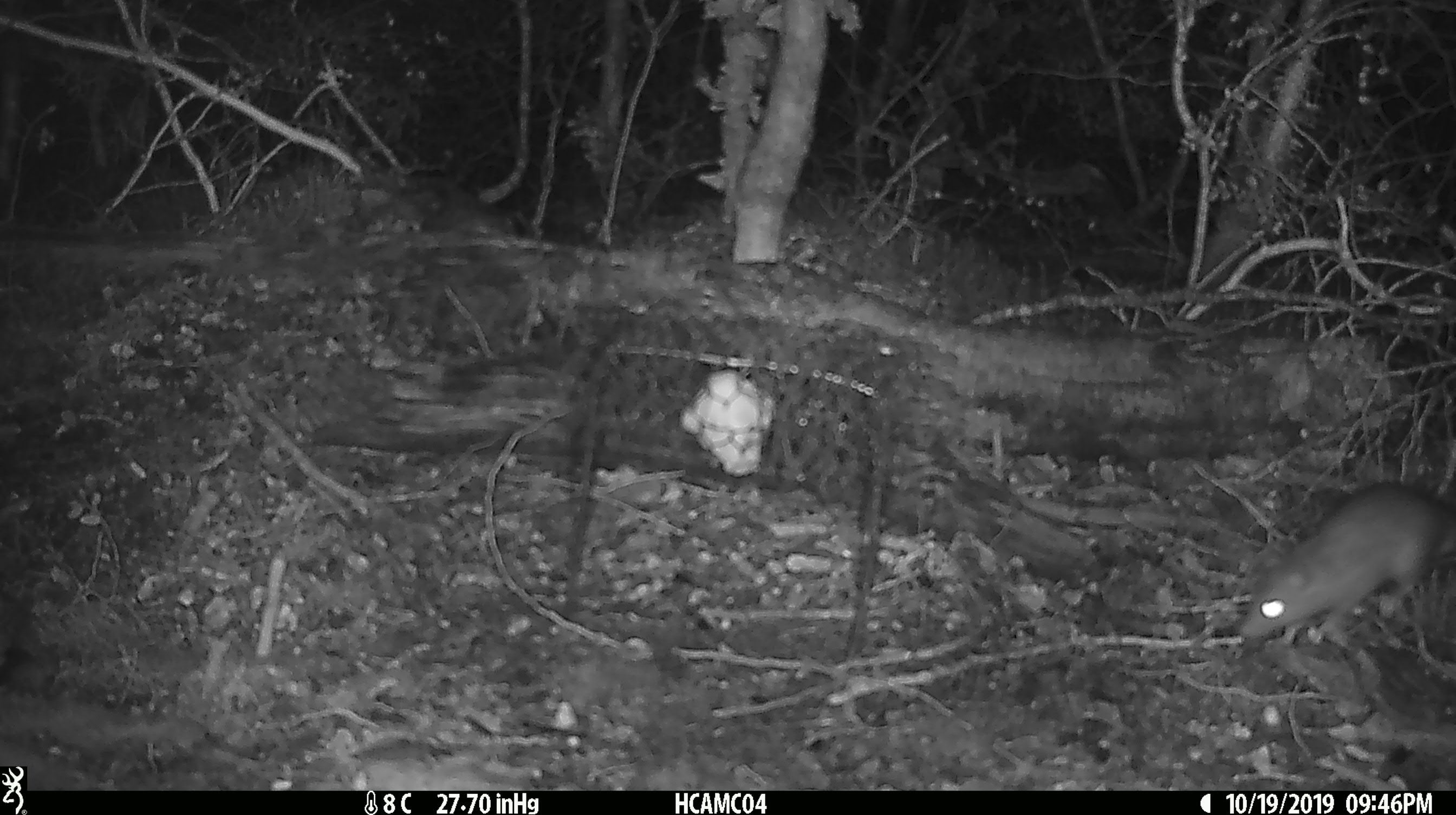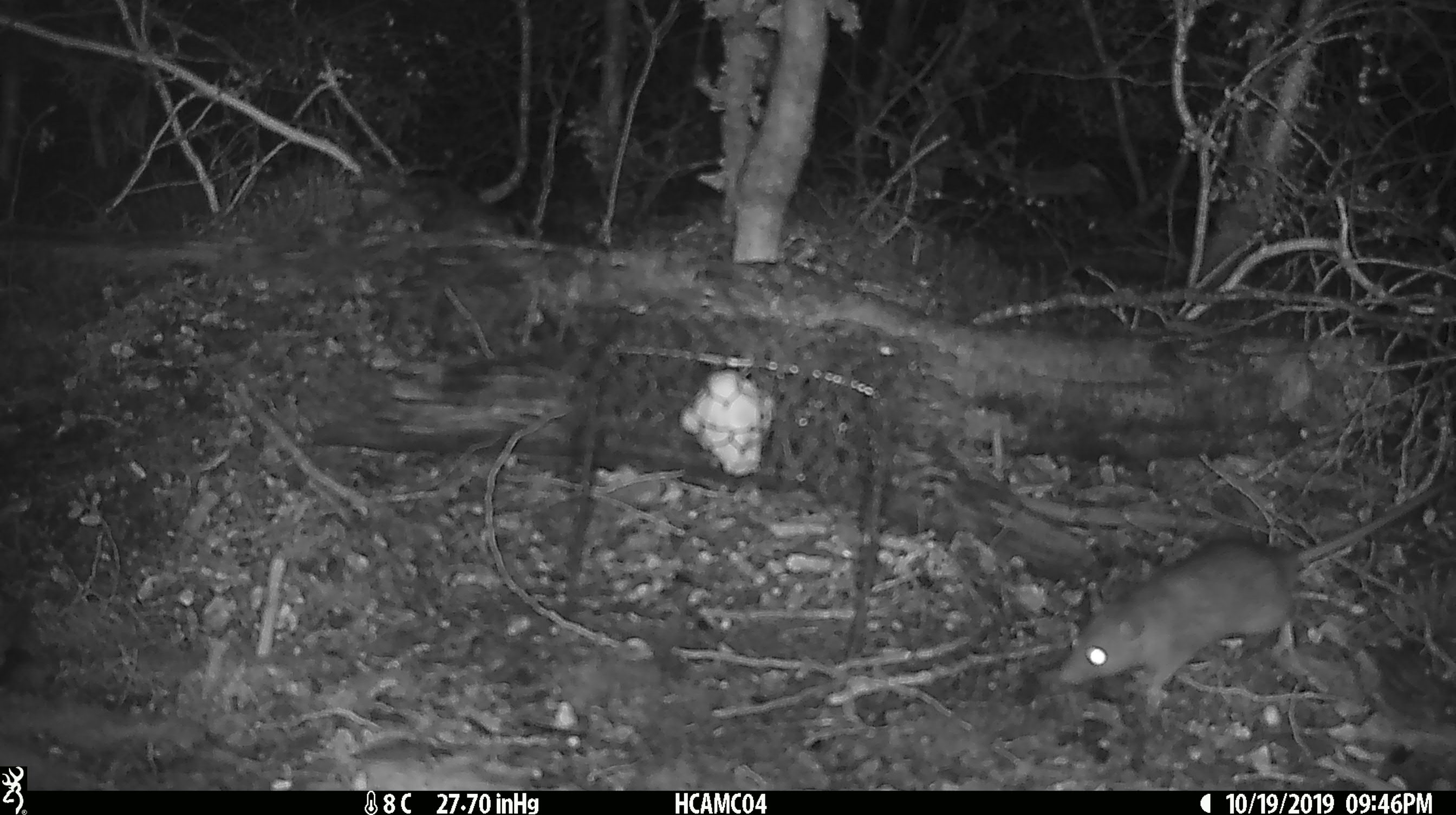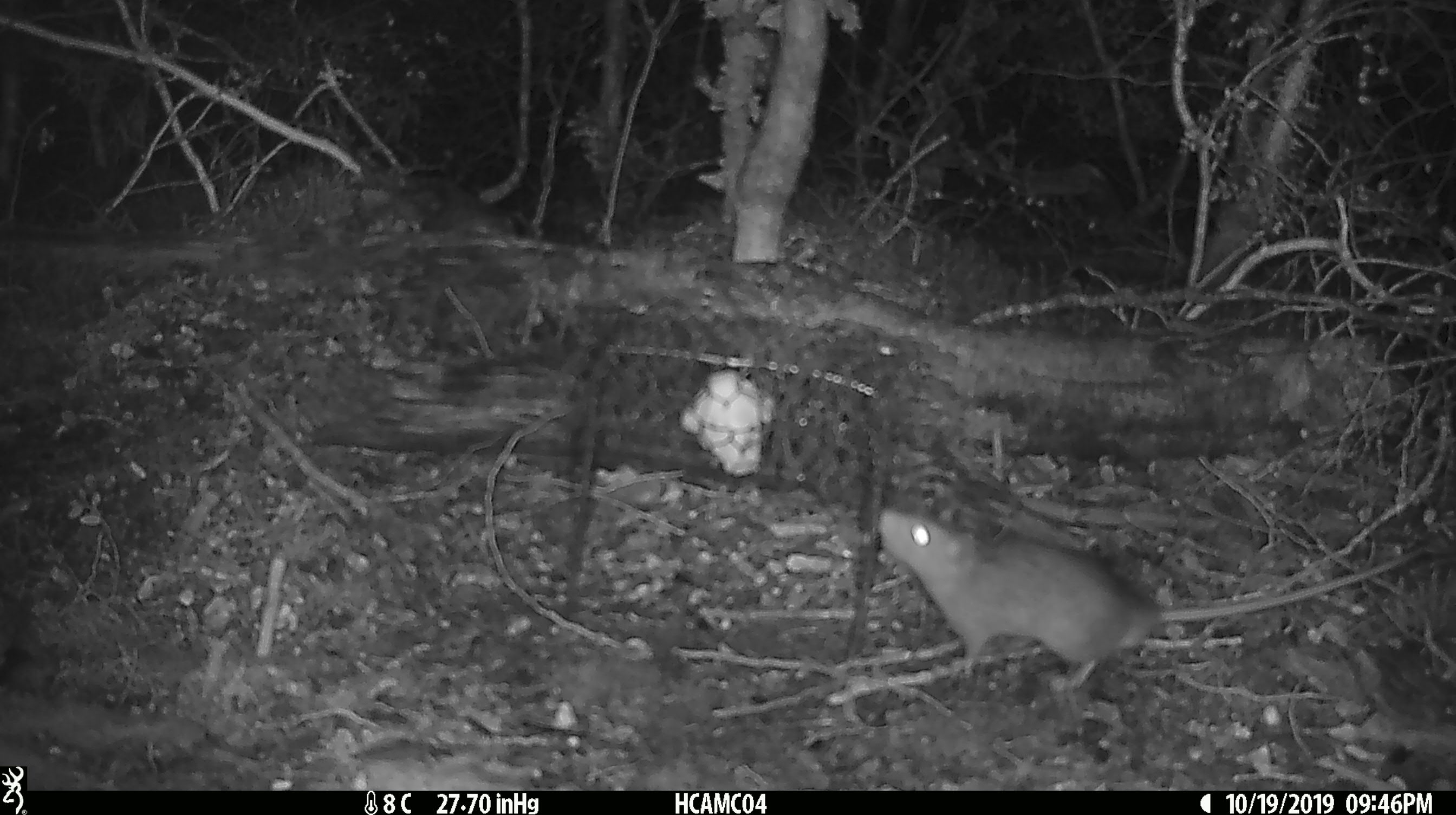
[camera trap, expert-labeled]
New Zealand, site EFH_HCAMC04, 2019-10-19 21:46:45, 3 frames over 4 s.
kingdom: Animalia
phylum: Chordata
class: Mammalia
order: Rodentia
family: Muridae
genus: Rattus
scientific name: Rattus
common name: rat